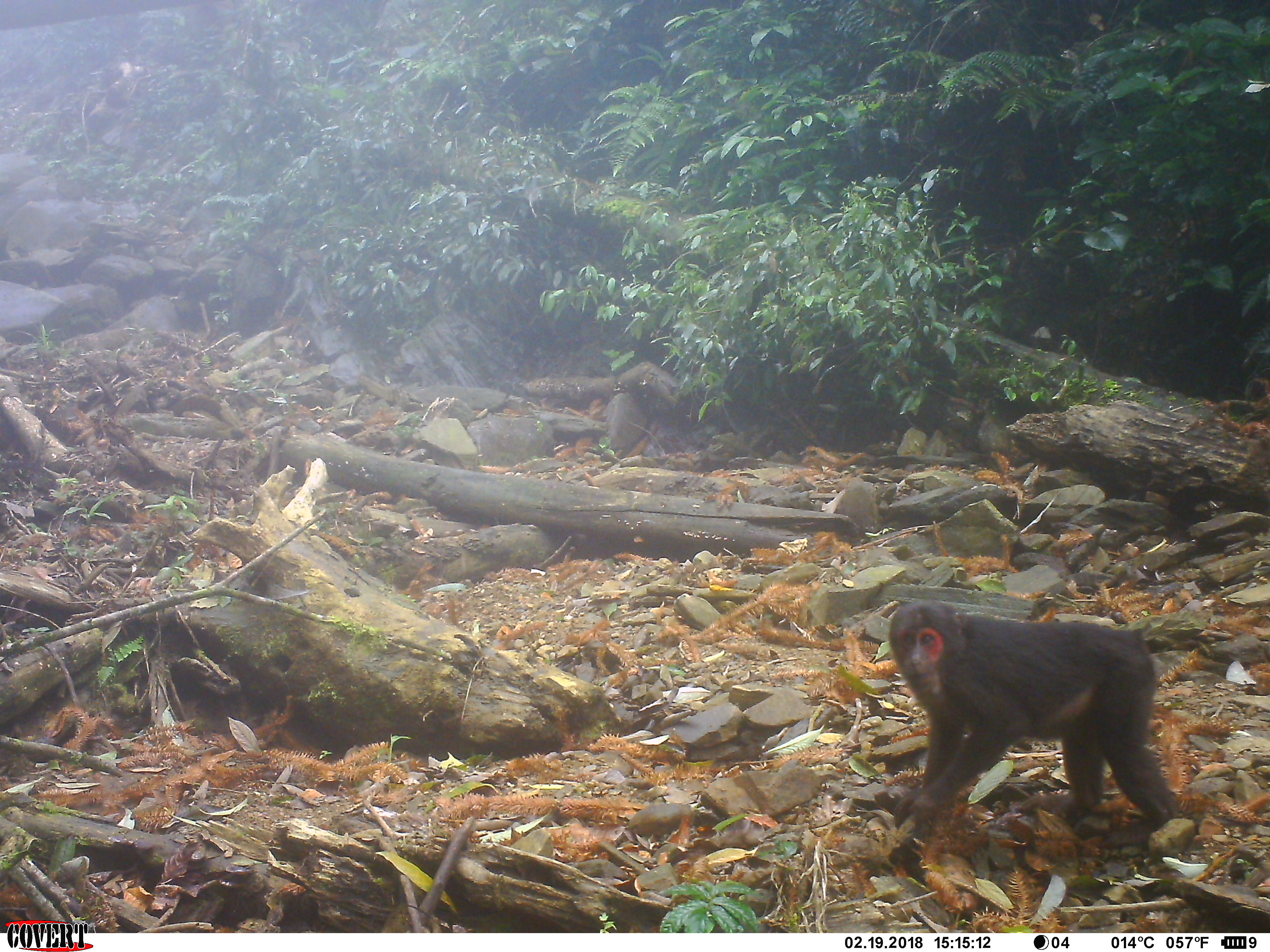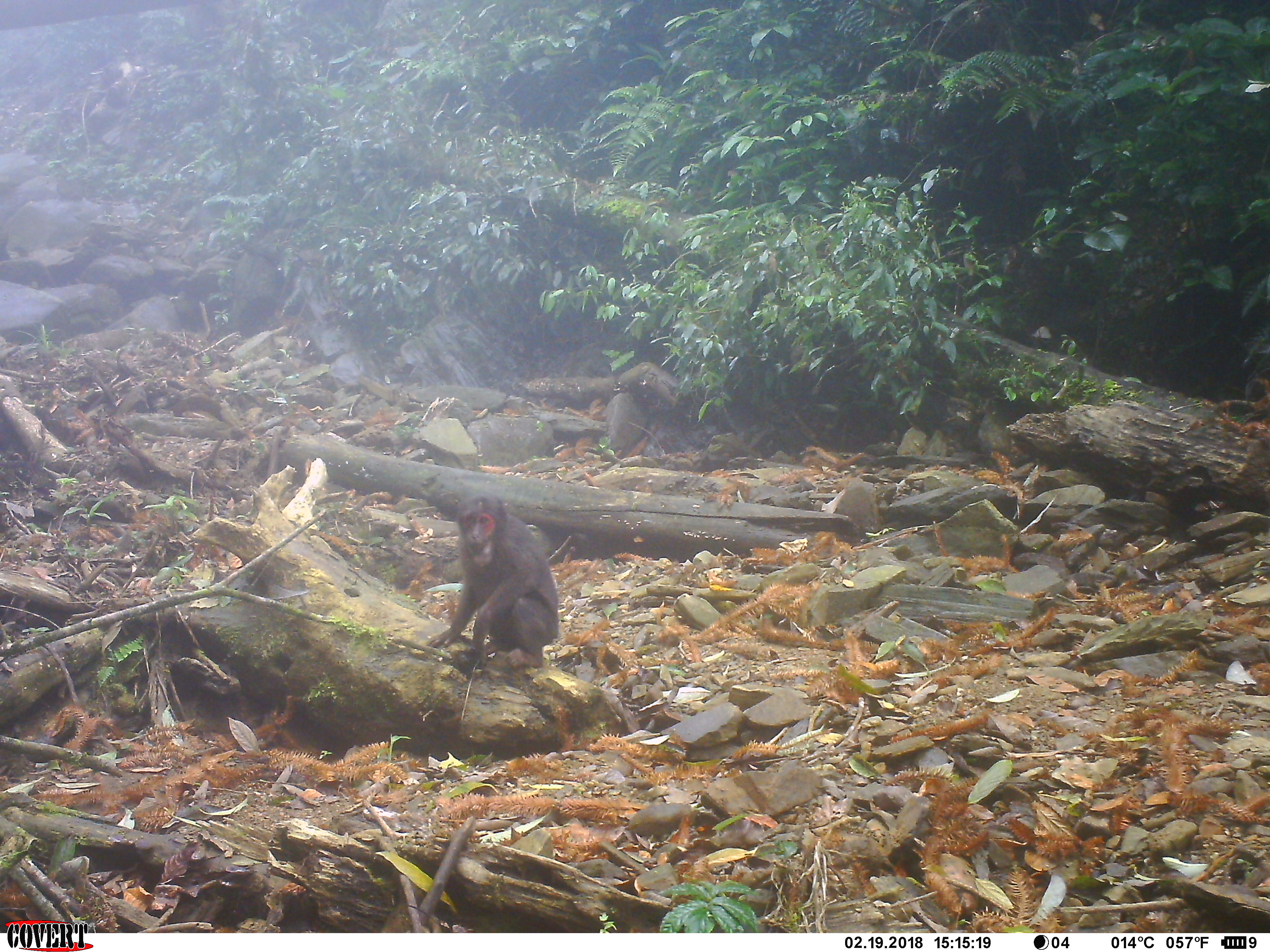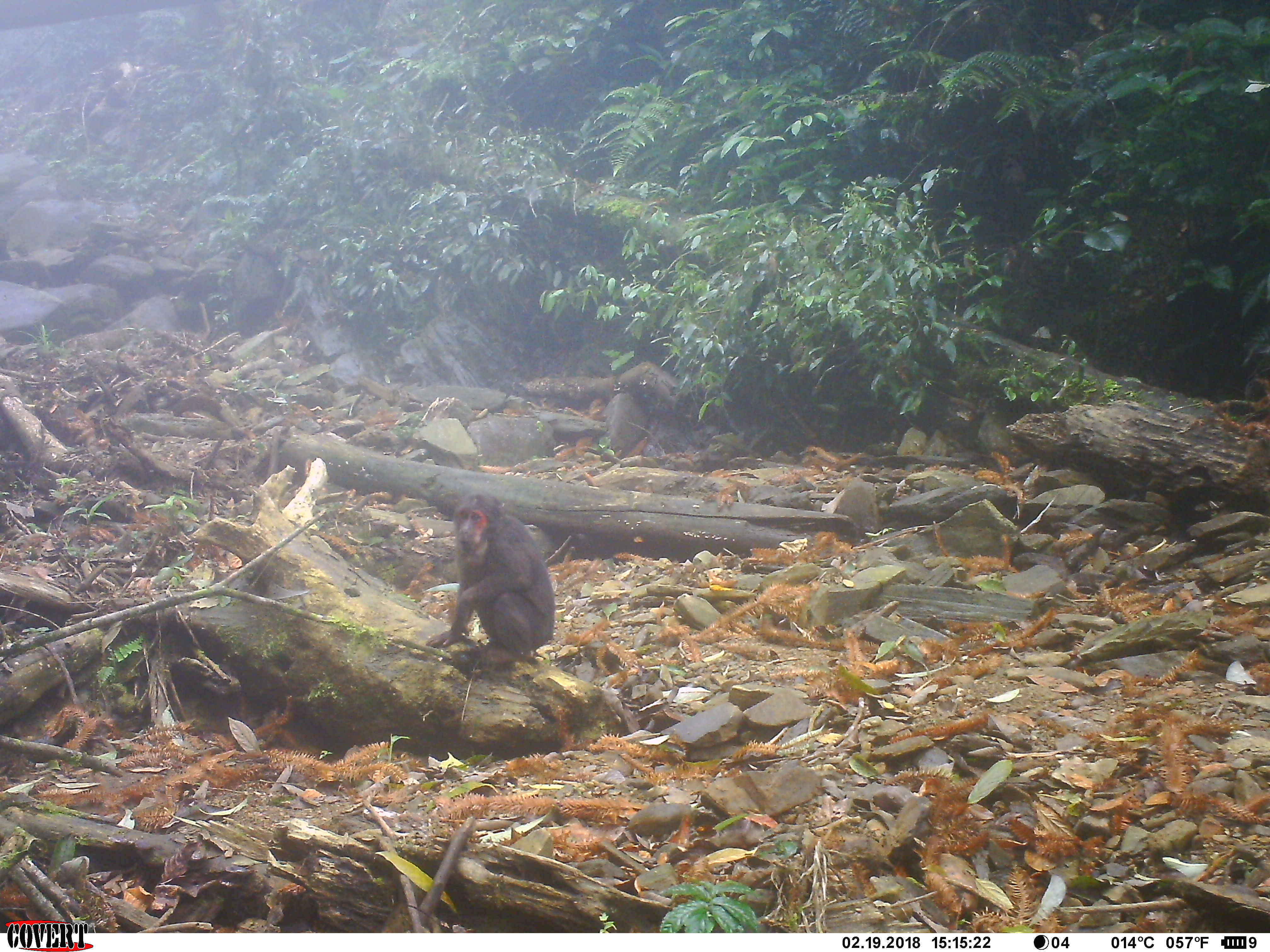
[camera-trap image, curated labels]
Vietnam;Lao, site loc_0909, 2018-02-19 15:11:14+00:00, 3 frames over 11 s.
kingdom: Animalia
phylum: Chordata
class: Mammalia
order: Primates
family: Cercopithecidae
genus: Macaca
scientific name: Macaca arctoides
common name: stump-tailed macaque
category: stump tailed macaque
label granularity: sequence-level